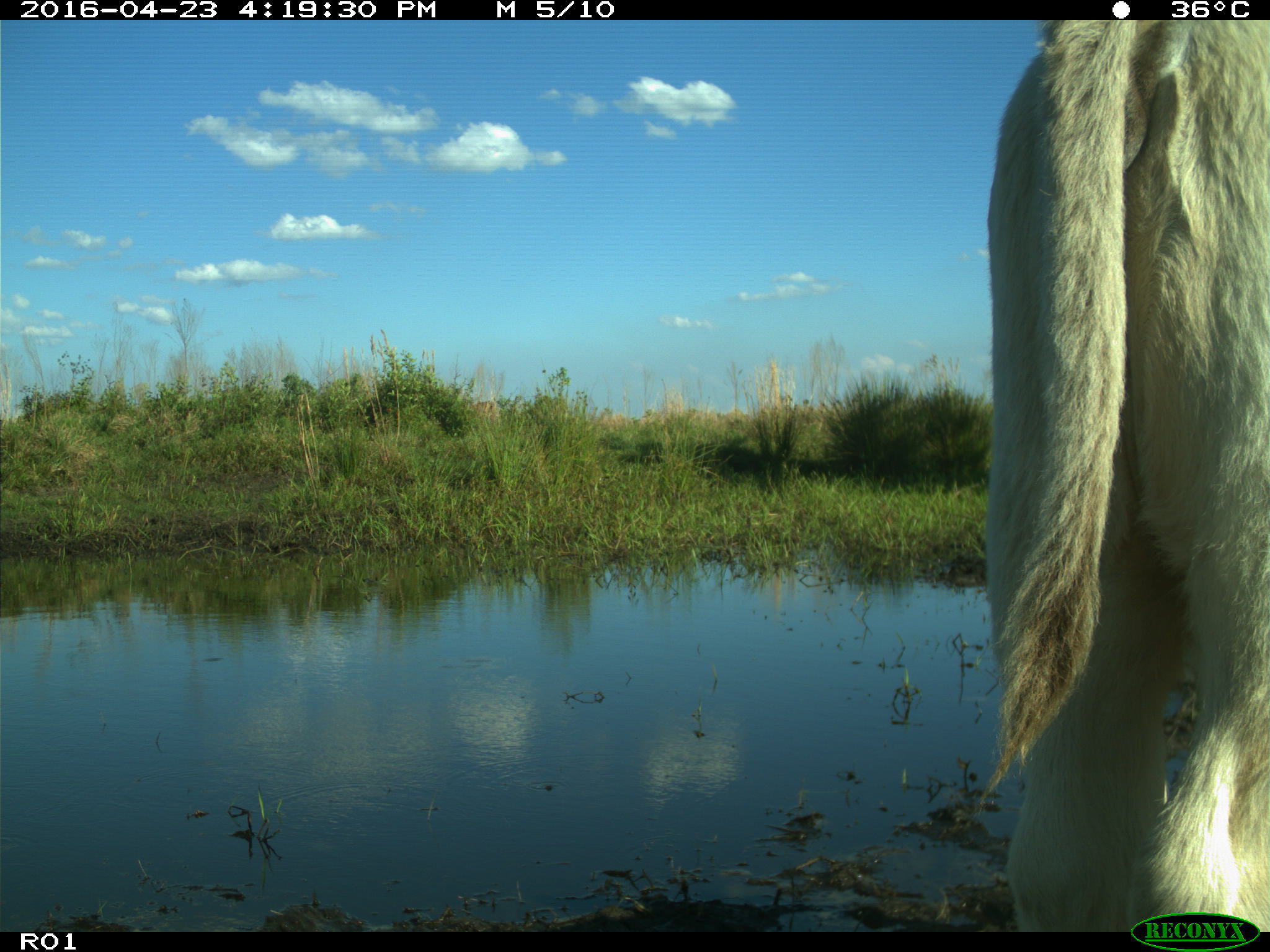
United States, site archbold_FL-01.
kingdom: Animalia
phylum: Chordata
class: Mammalia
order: Artiodactyla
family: Bovidae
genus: Bos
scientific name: Bos taurus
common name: domestic cow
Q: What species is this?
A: Bos taurus (domestic cow).